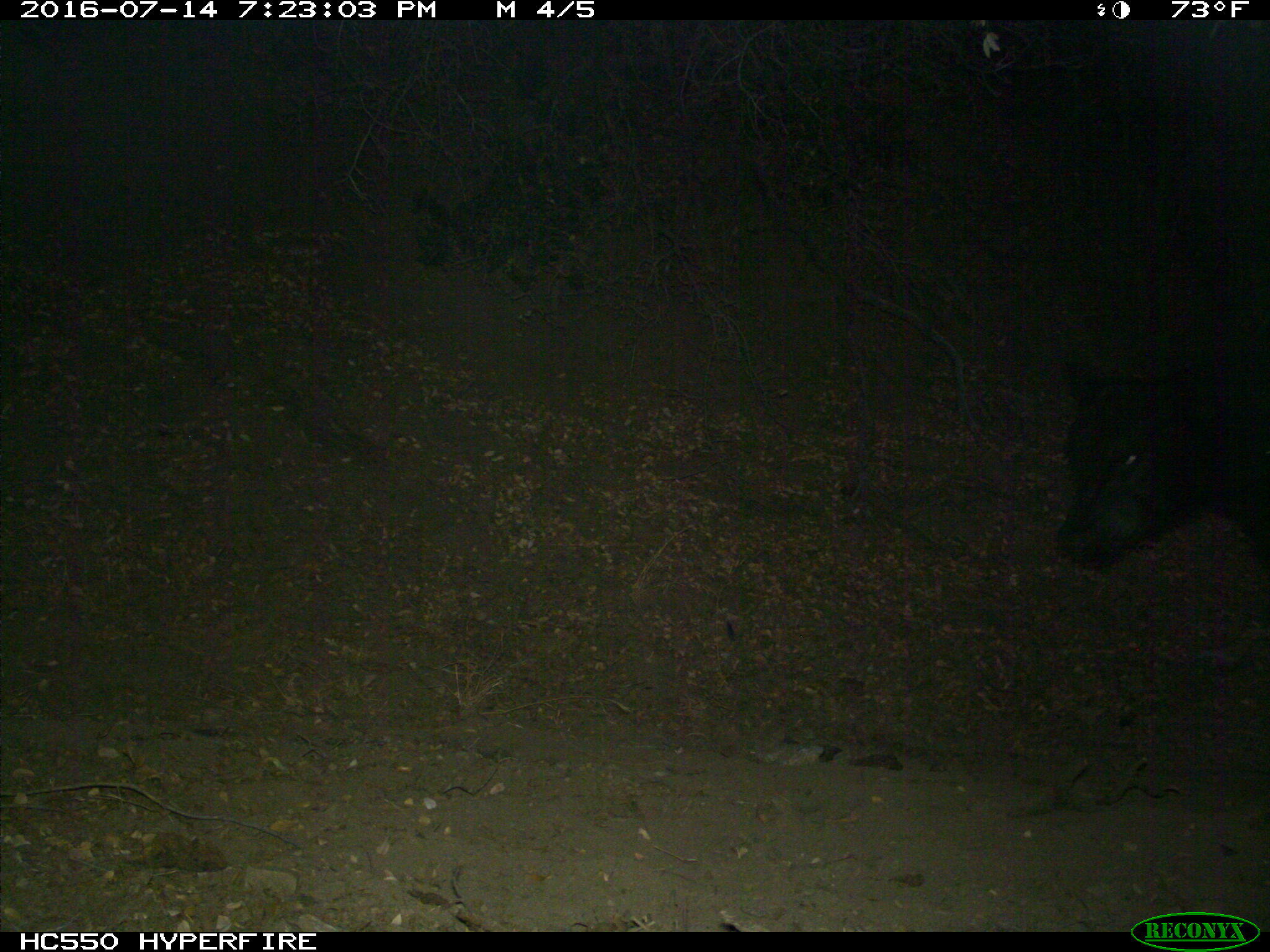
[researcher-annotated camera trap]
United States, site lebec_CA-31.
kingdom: Animalia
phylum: Chordata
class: Mammalia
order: Artiodactyla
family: Bovidae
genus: Bos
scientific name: Bos taurus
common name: domestic cow